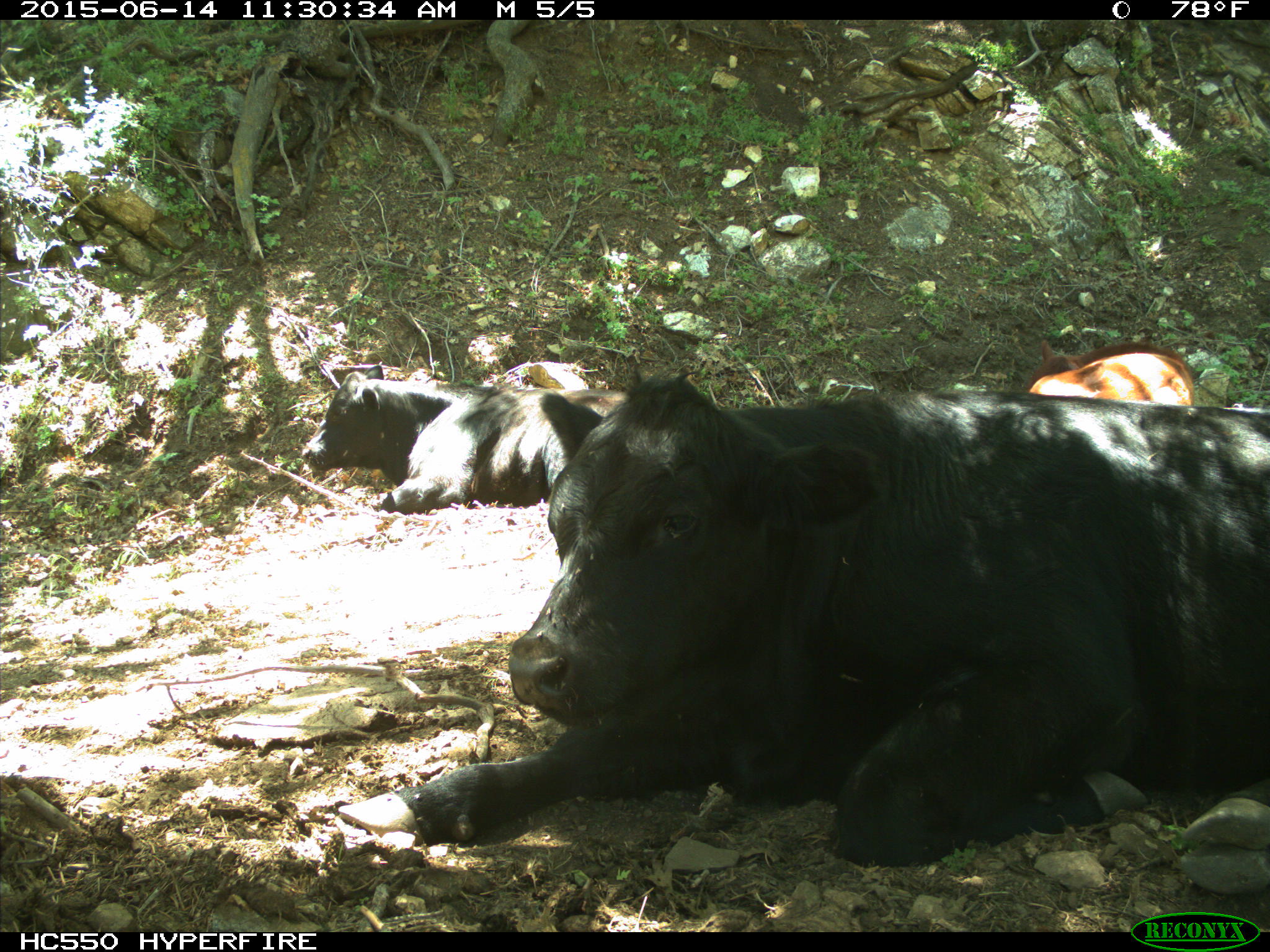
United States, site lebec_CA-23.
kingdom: Animalia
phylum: Chordata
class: Mammalia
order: Artiodactyla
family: Bovidae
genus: Bos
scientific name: Bos taurus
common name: domestic cow